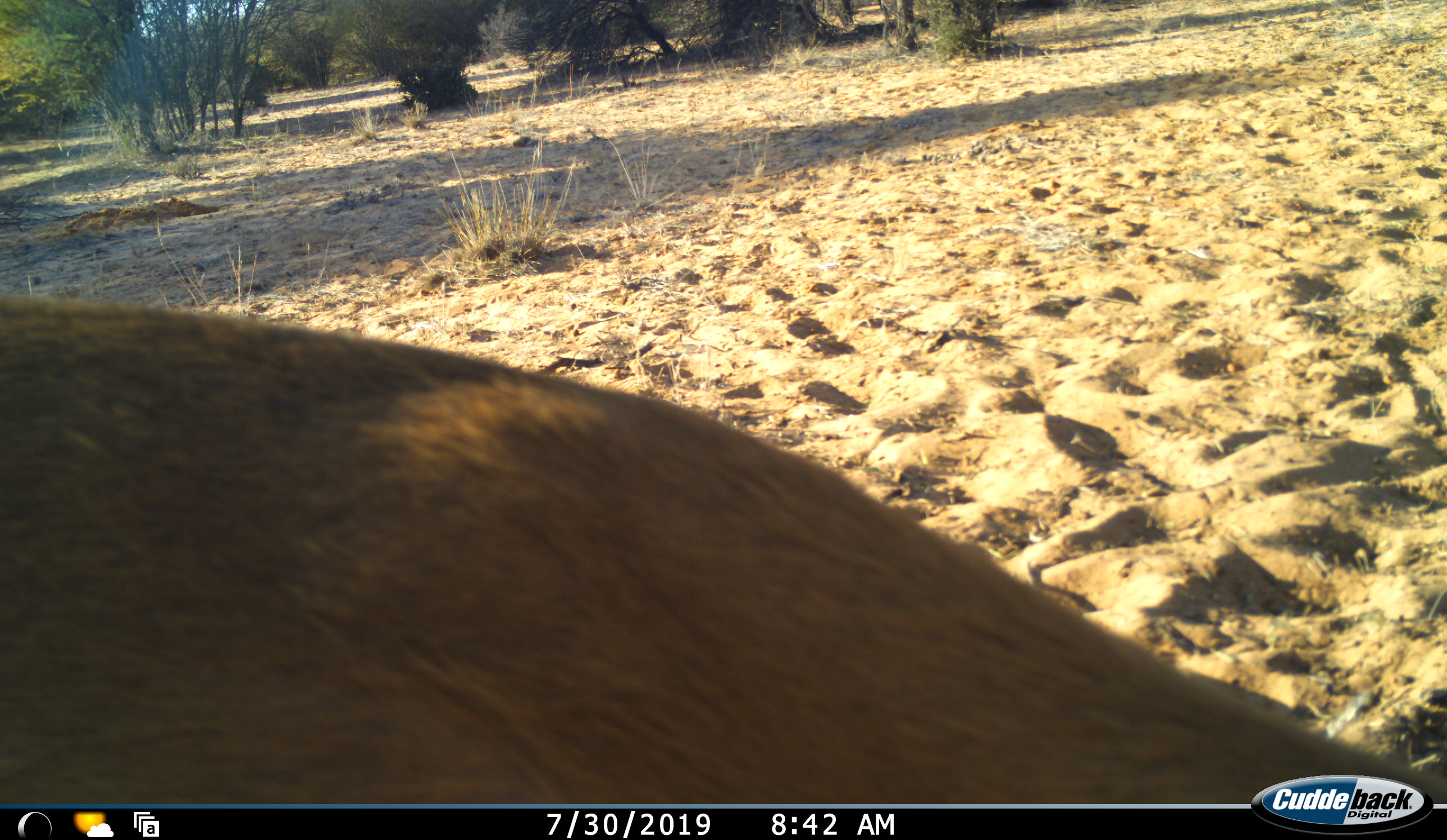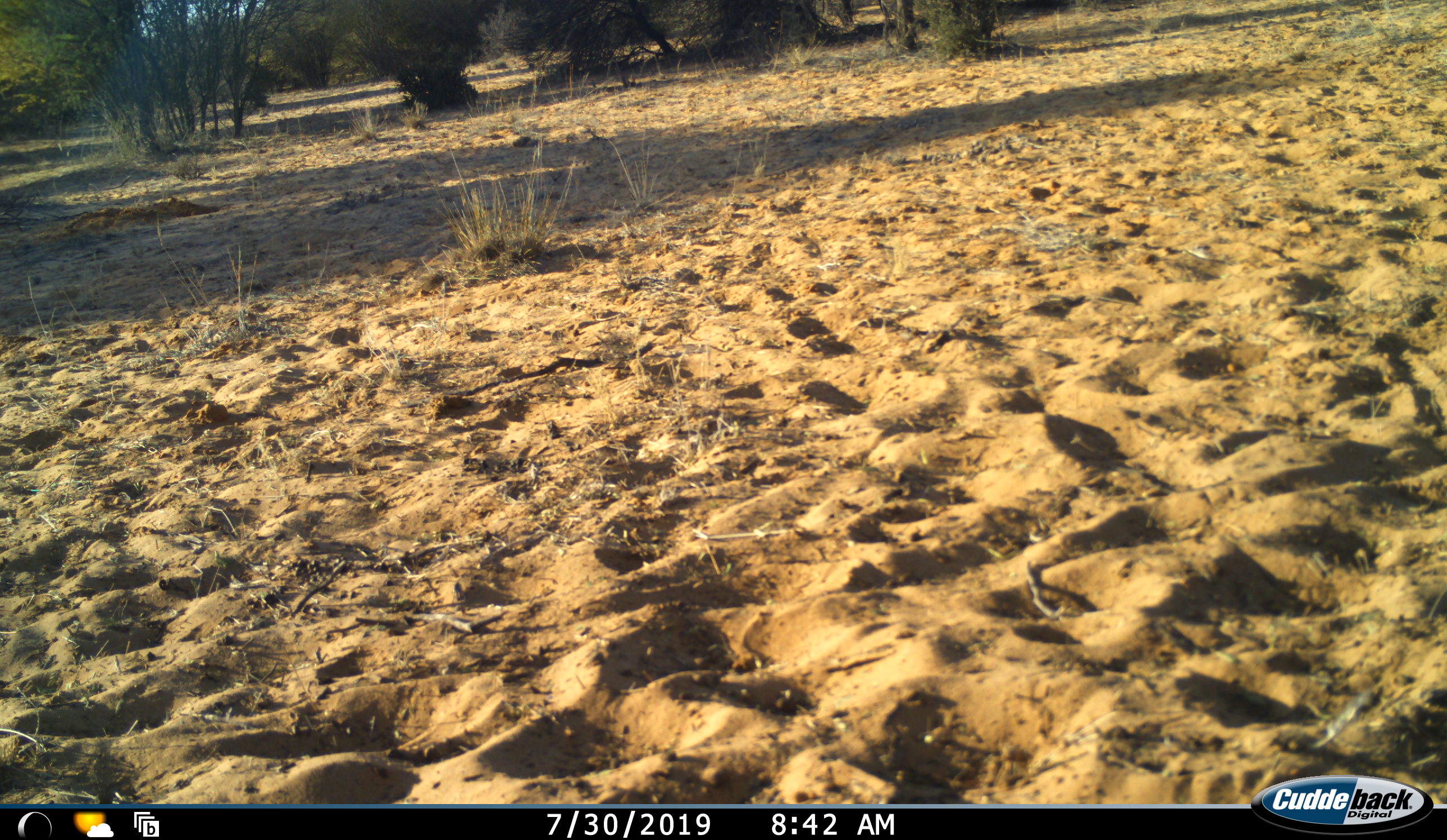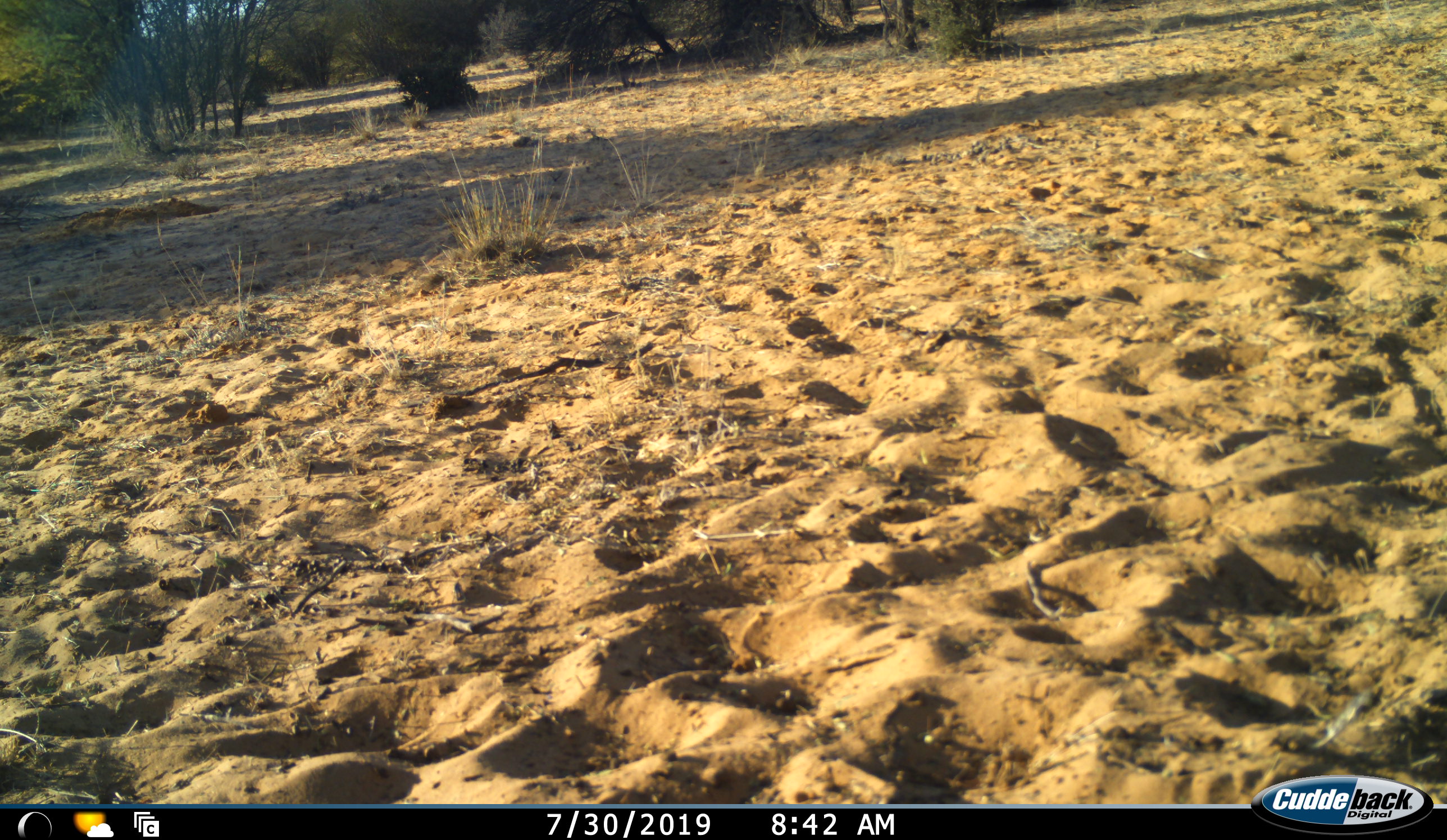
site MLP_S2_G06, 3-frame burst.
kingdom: Animalia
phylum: Chordata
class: Mammalia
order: Artiodactyla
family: Bovidae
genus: Aepyceros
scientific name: Aepyceros melampus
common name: impala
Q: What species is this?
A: Impala (Aepyceros melampus).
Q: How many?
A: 1.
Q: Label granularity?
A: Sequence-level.